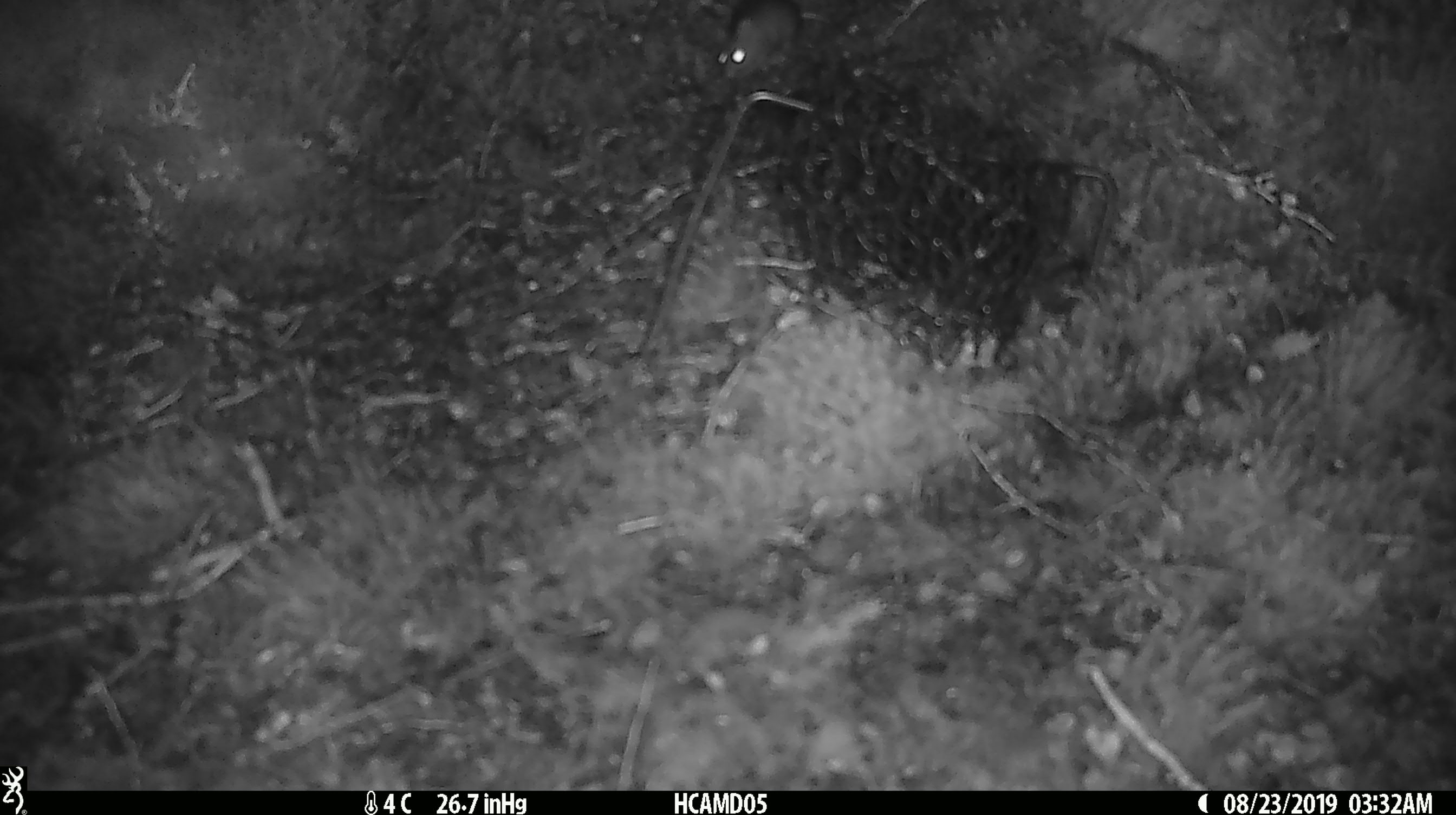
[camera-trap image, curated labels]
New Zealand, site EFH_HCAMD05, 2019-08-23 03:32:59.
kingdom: Animalia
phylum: Chordata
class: Mammalia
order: Rodentia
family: Muridae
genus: Mus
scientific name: Mus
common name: mouse